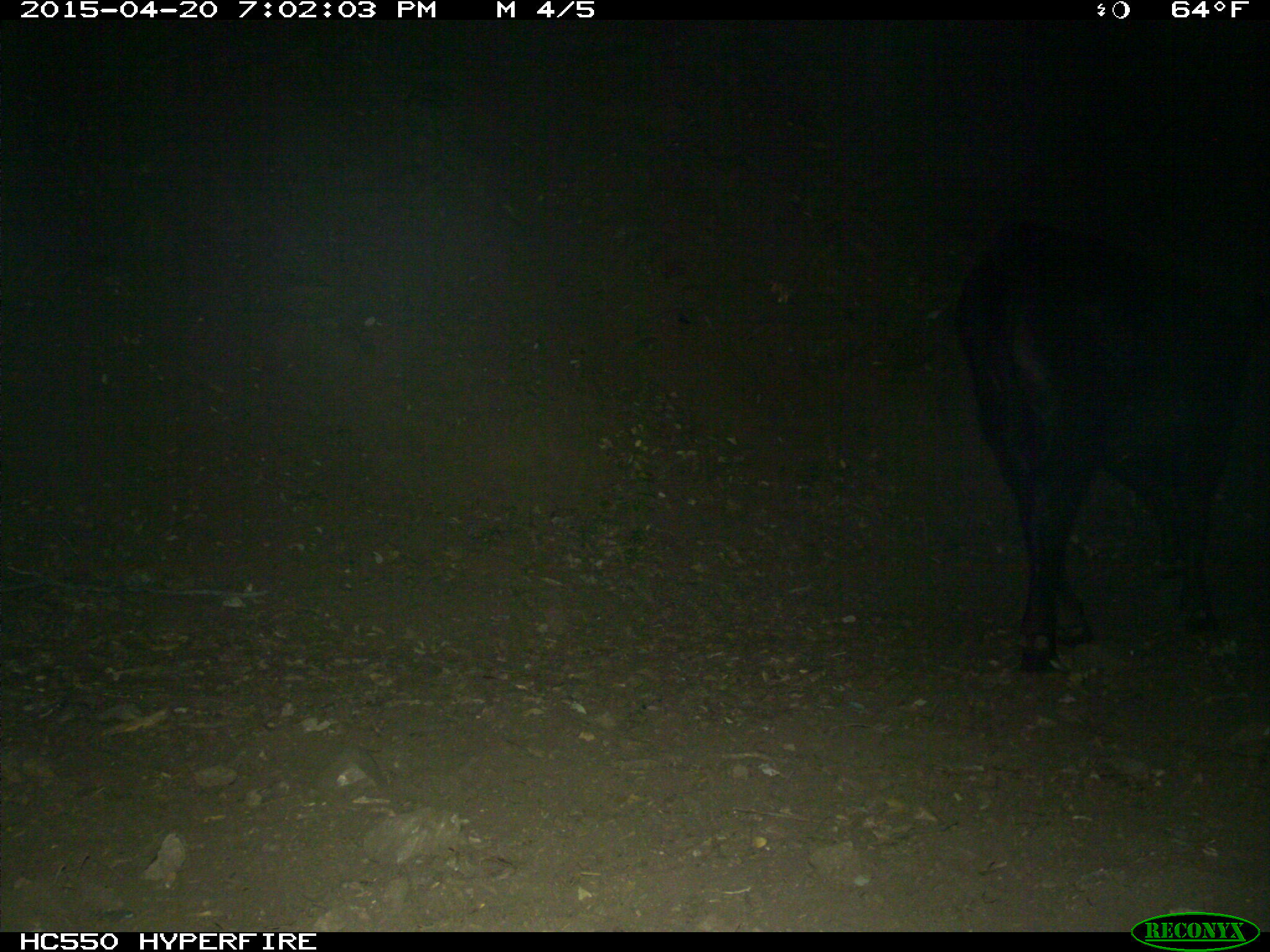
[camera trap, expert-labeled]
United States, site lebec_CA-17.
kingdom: Animalia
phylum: Chordata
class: Mammalia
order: Artiodactyla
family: Bovidae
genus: Bos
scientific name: Bos taurus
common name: domestic cow